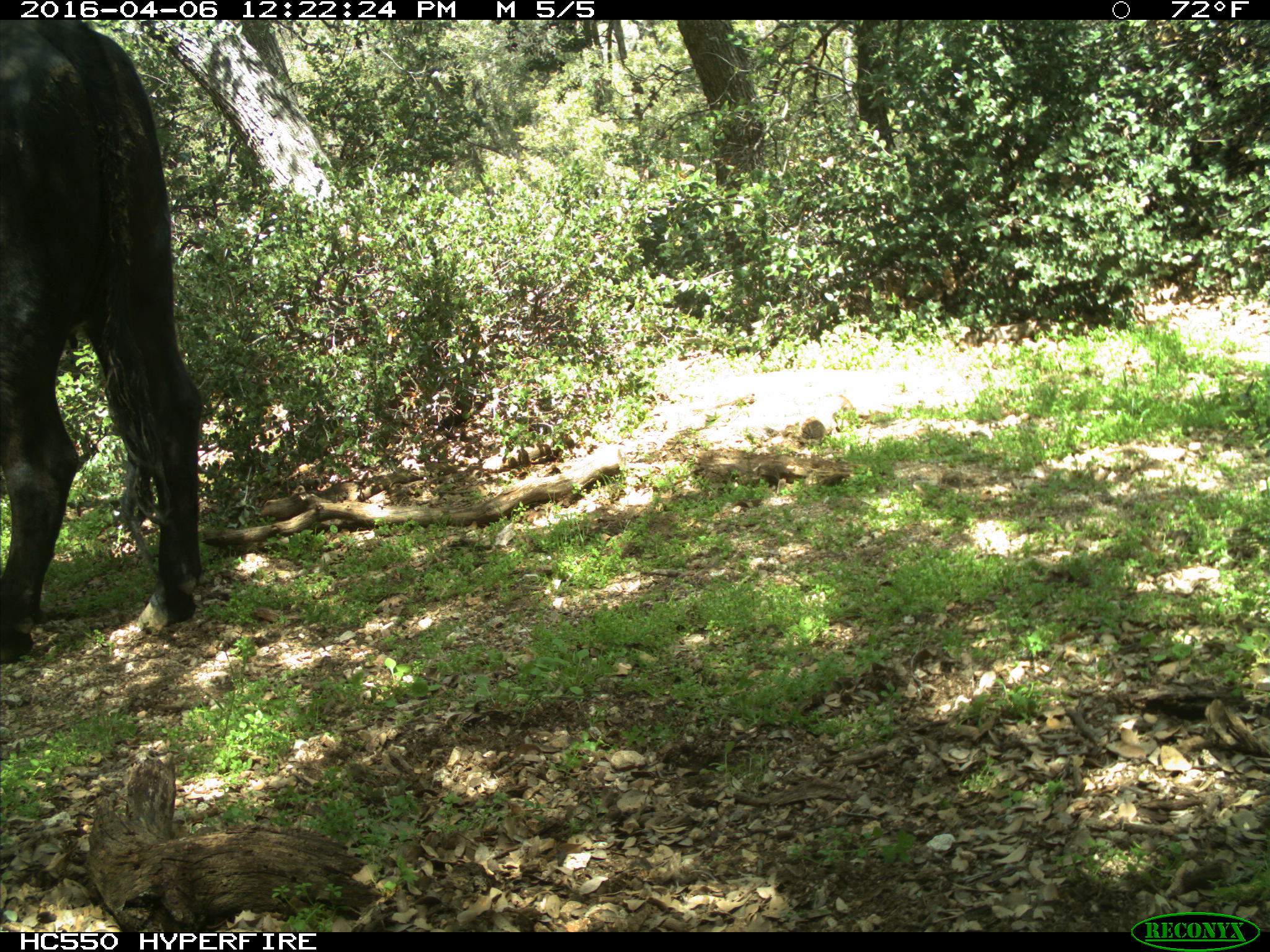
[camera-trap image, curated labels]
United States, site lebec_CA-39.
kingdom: Animalia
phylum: Chordata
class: Mammalia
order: Artiodactyla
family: Bovidae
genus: Bos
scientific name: Bos taurus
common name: domestic cow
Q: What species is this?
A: Bos taurus (domestic cow).